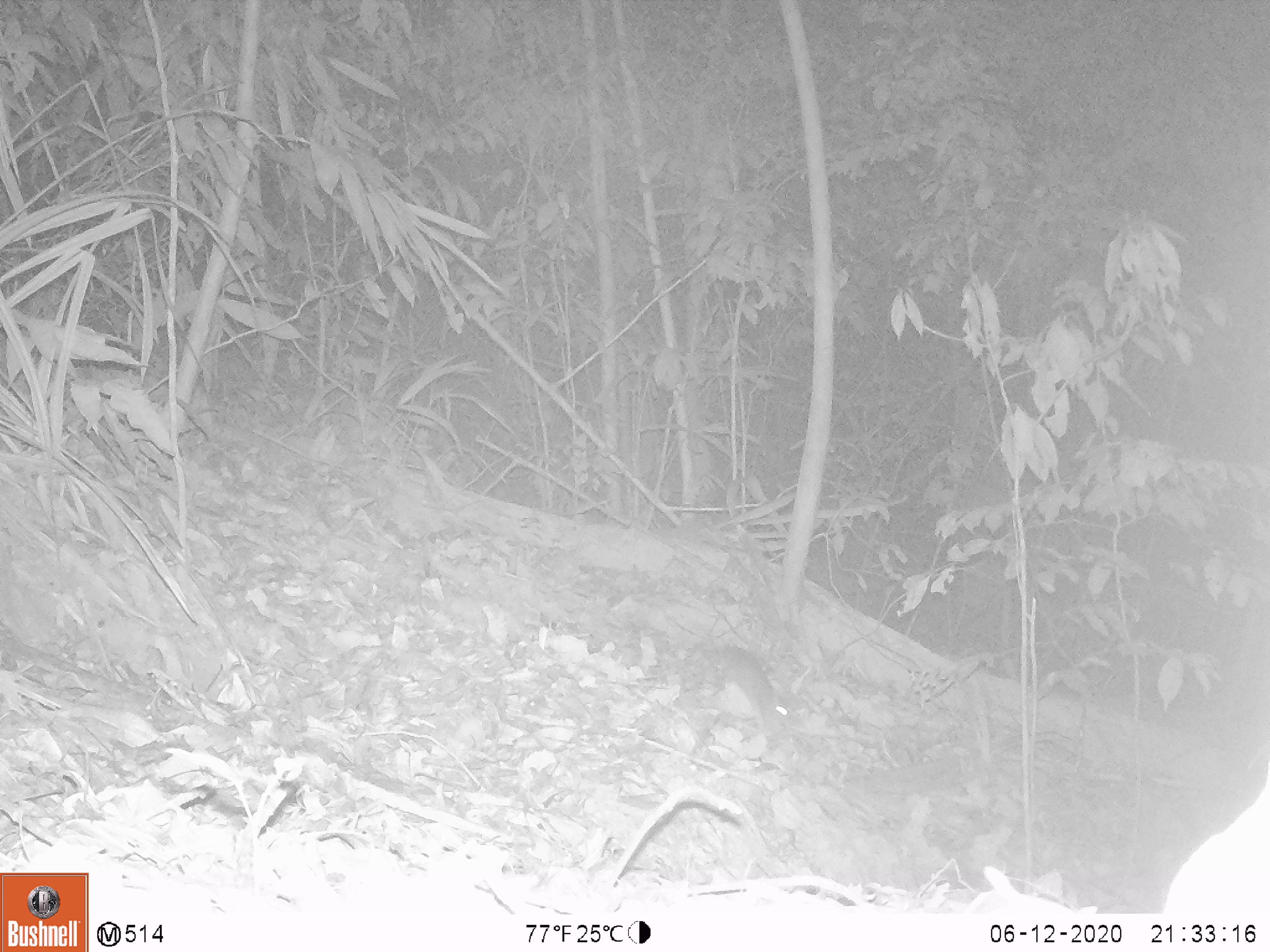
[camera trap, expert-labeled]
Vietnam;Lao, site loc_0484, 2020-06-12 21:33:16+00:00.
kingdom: Animalia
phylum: Chordata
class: Mammalia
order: Rodentia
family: Muridae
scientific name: Muridae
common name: old-world mice and rats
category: unidentified murid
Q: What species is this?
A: Unidentified murid (old-world mice and rats) (Muridae).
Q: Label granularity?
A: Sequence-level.